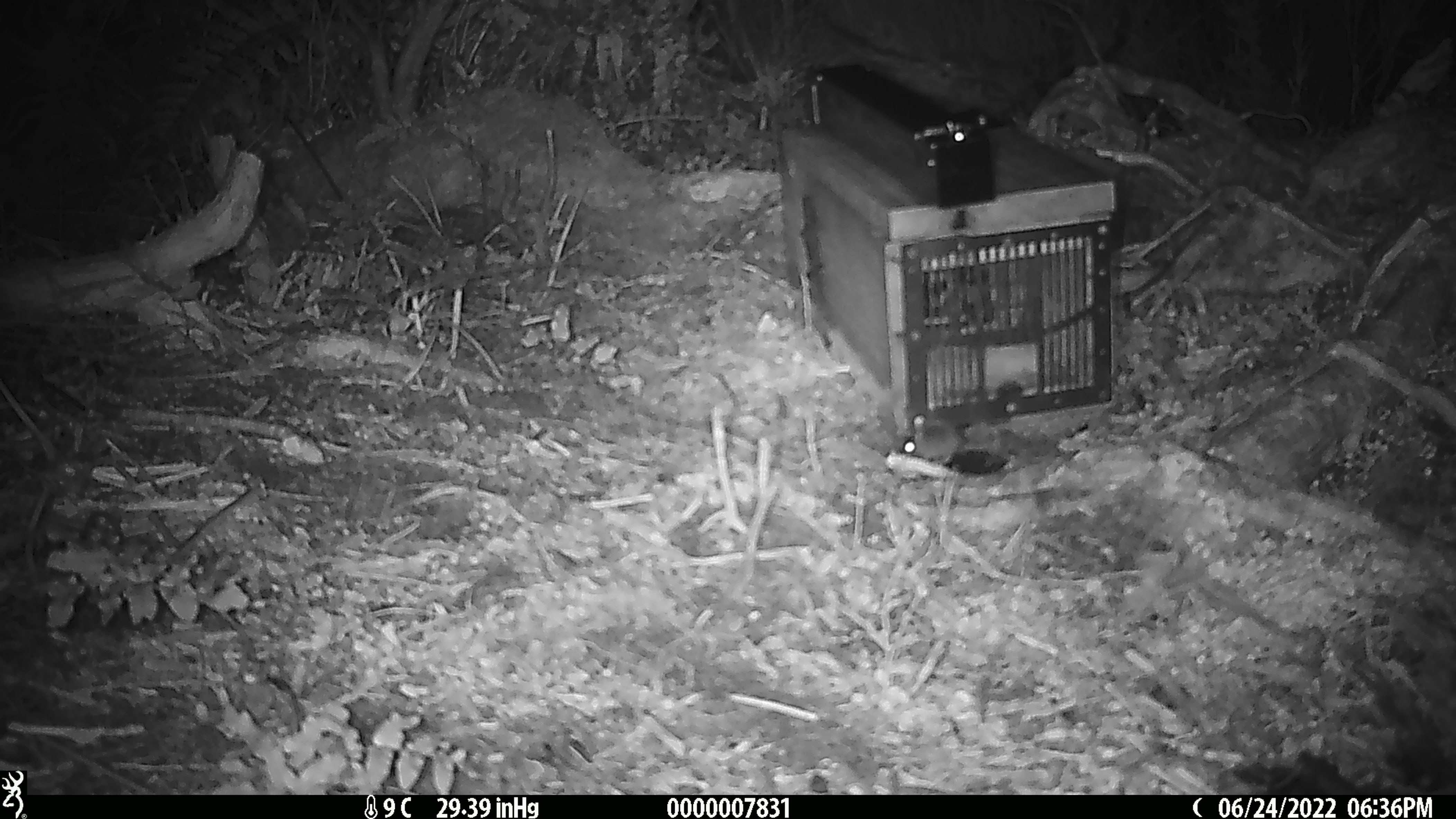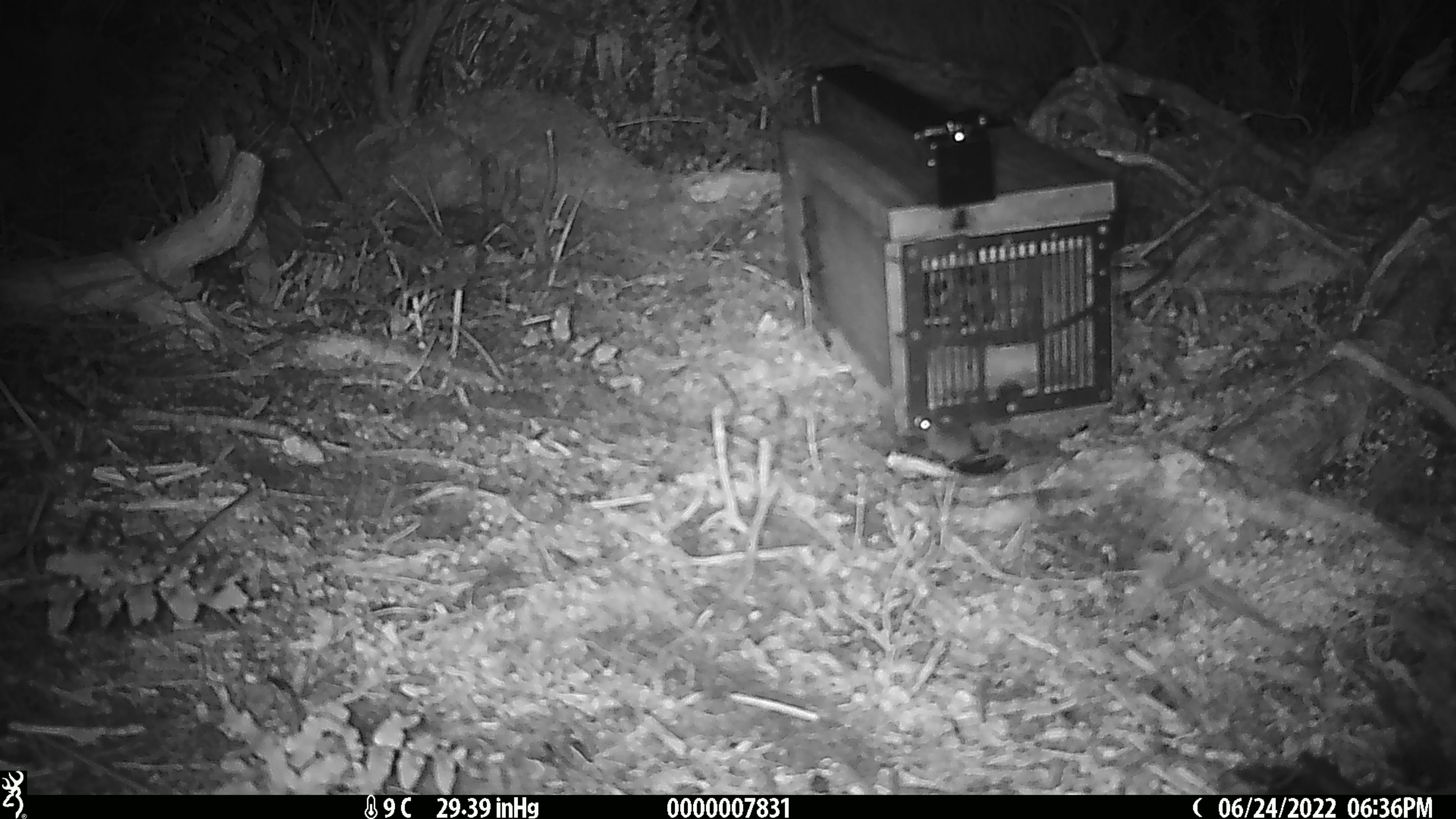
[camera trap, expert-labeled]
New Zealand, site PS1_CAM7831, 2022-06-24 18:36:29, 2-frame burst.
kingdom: Animalia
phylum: Chordata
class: Mammalia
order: Rodentia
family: Muridae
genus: Mus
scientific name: Mus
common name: mouse